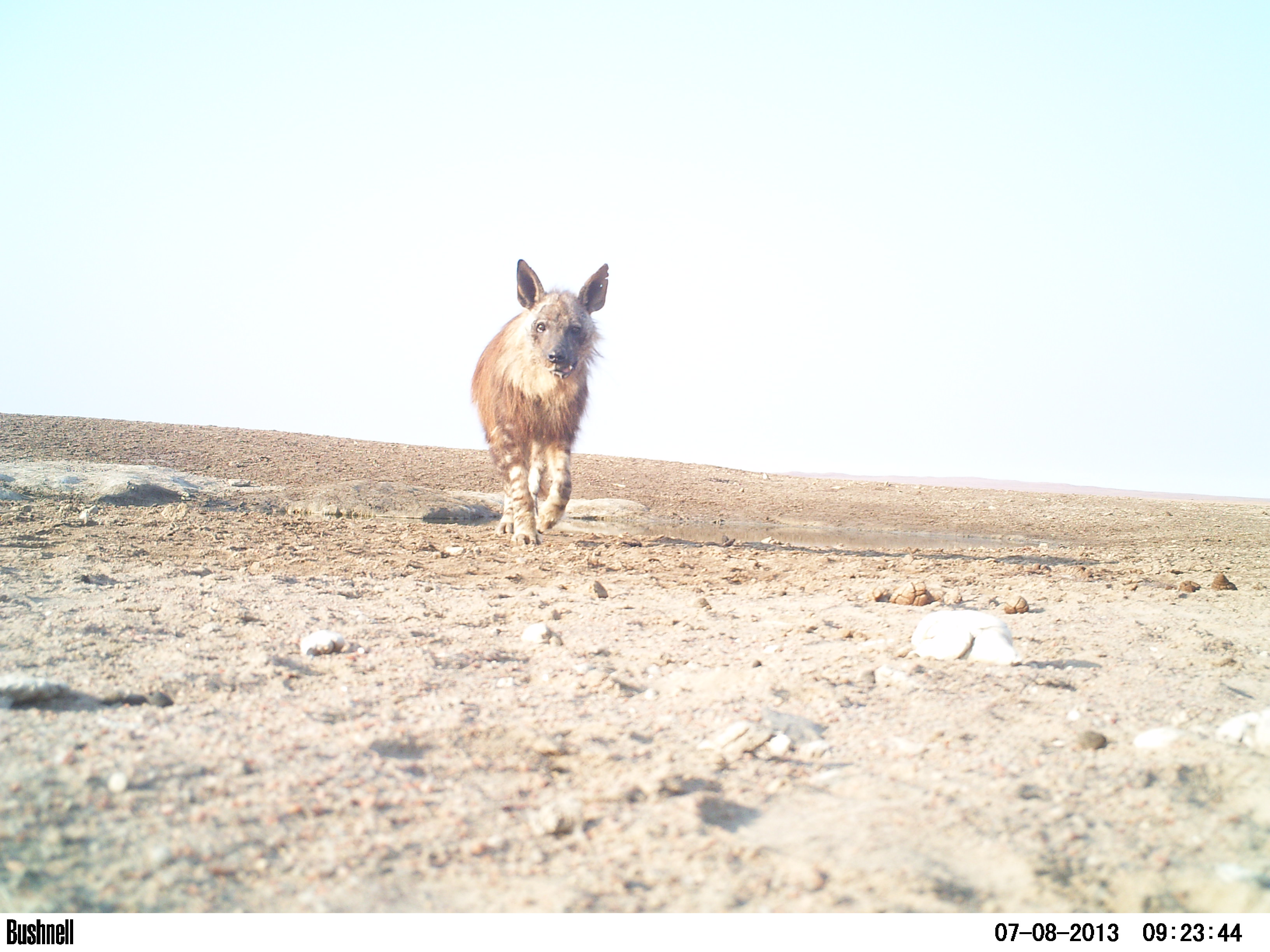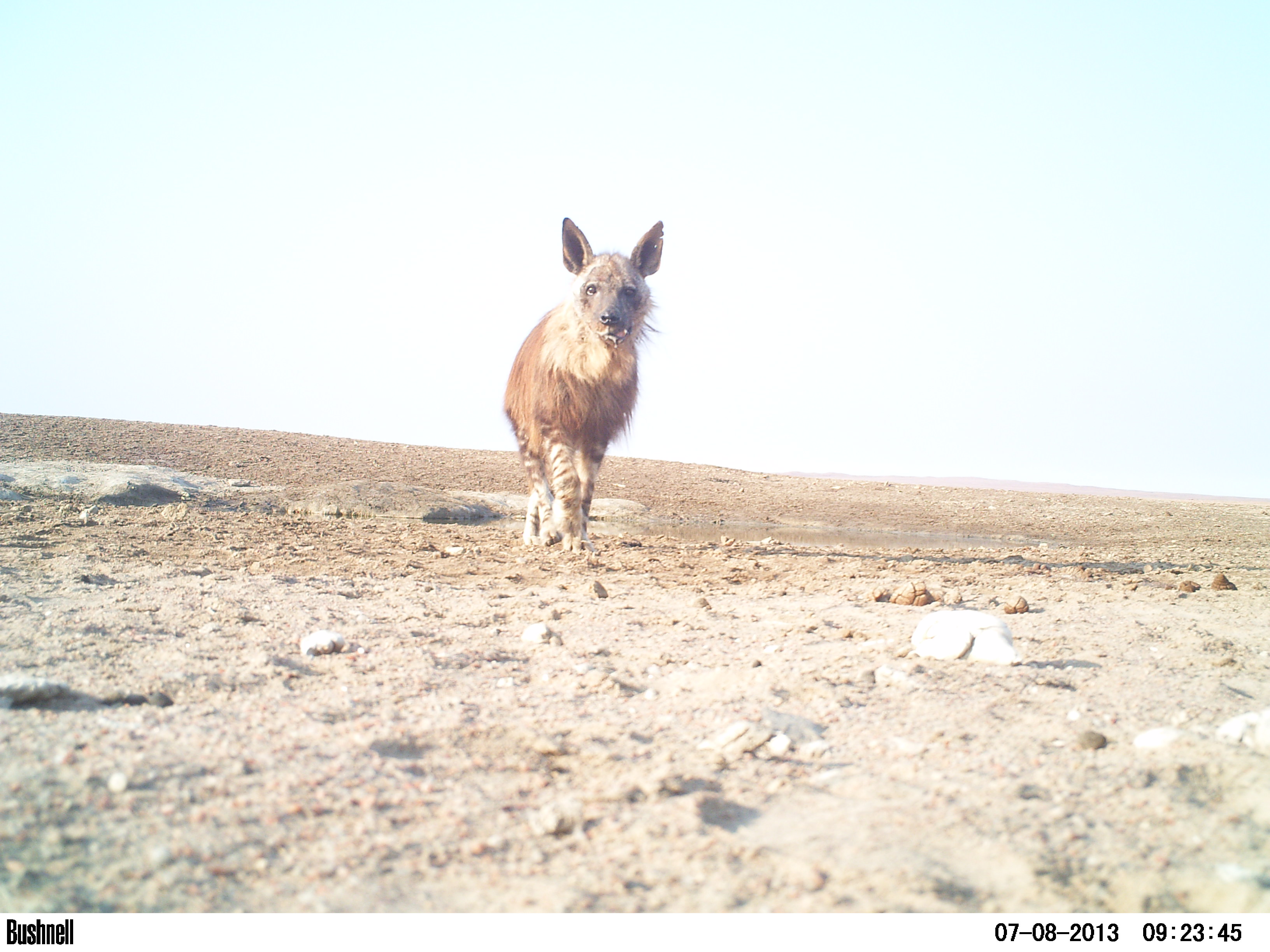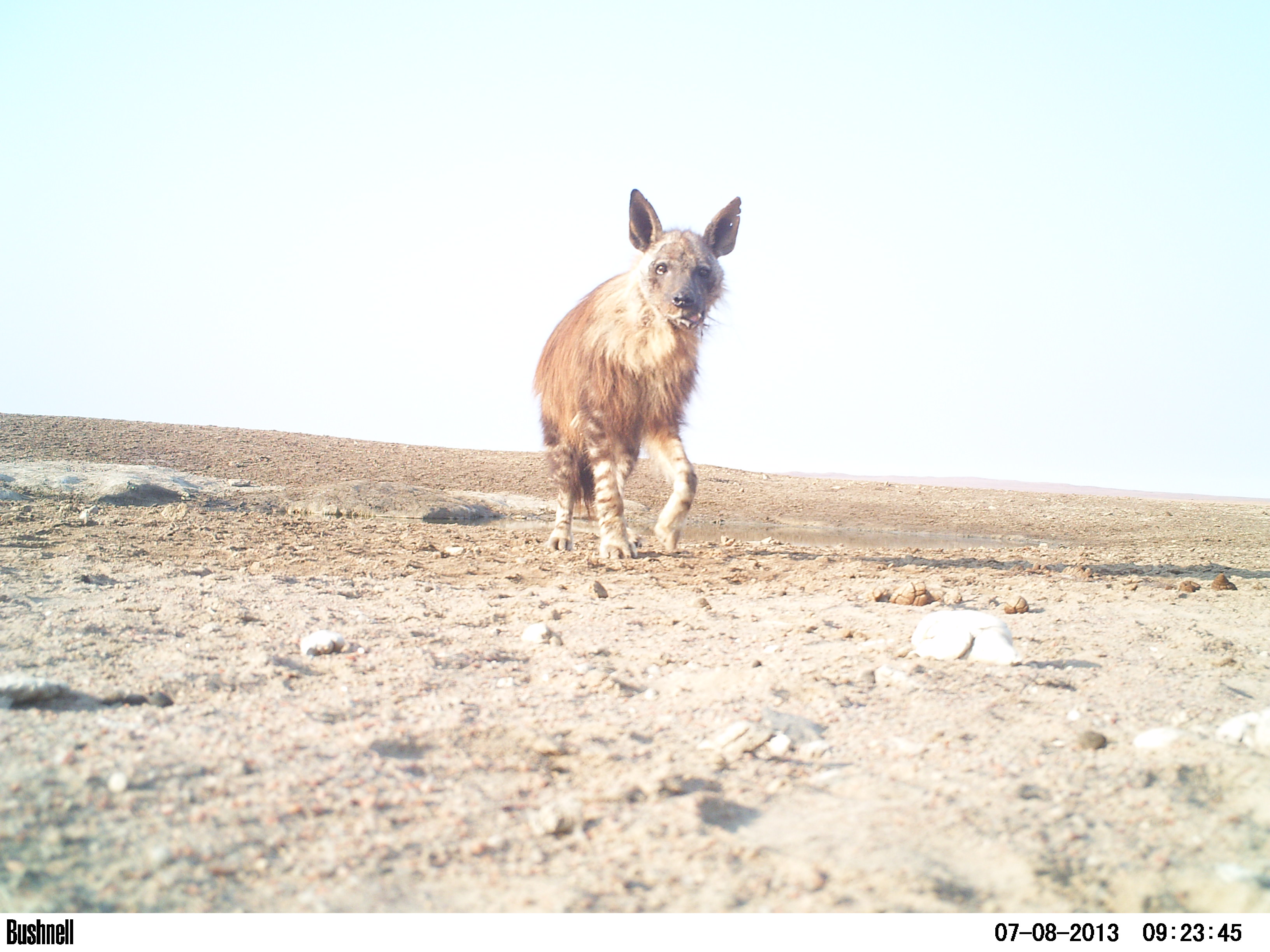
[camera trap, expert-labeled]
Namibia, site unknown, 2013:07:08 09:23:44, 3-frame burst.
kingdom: Animalia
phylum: Chordata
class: Mammalia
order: Carnivora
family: Hyaenidae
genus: Parahyaena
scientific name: Parahyaena brunnea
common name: brown hyena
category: hyaena brunnea